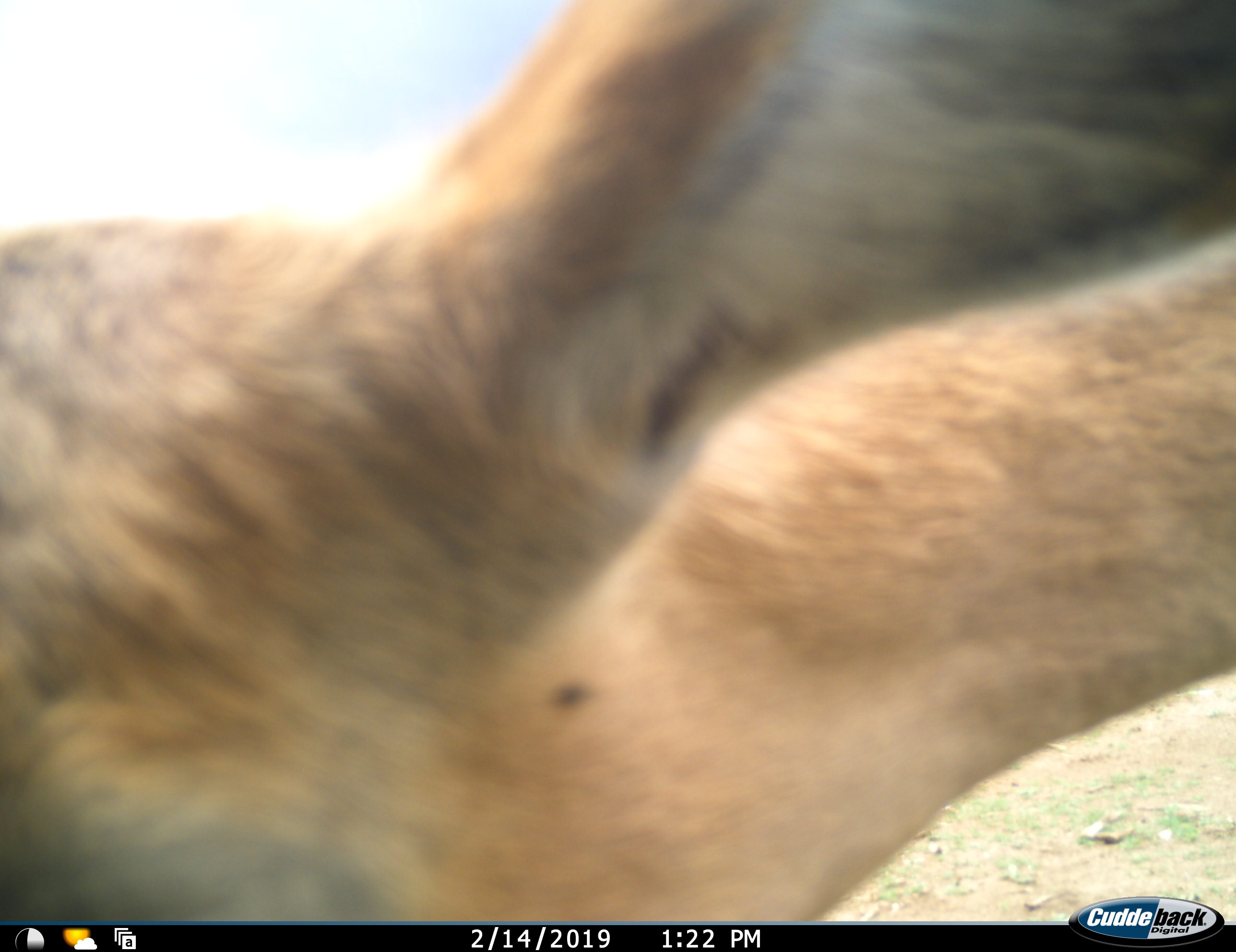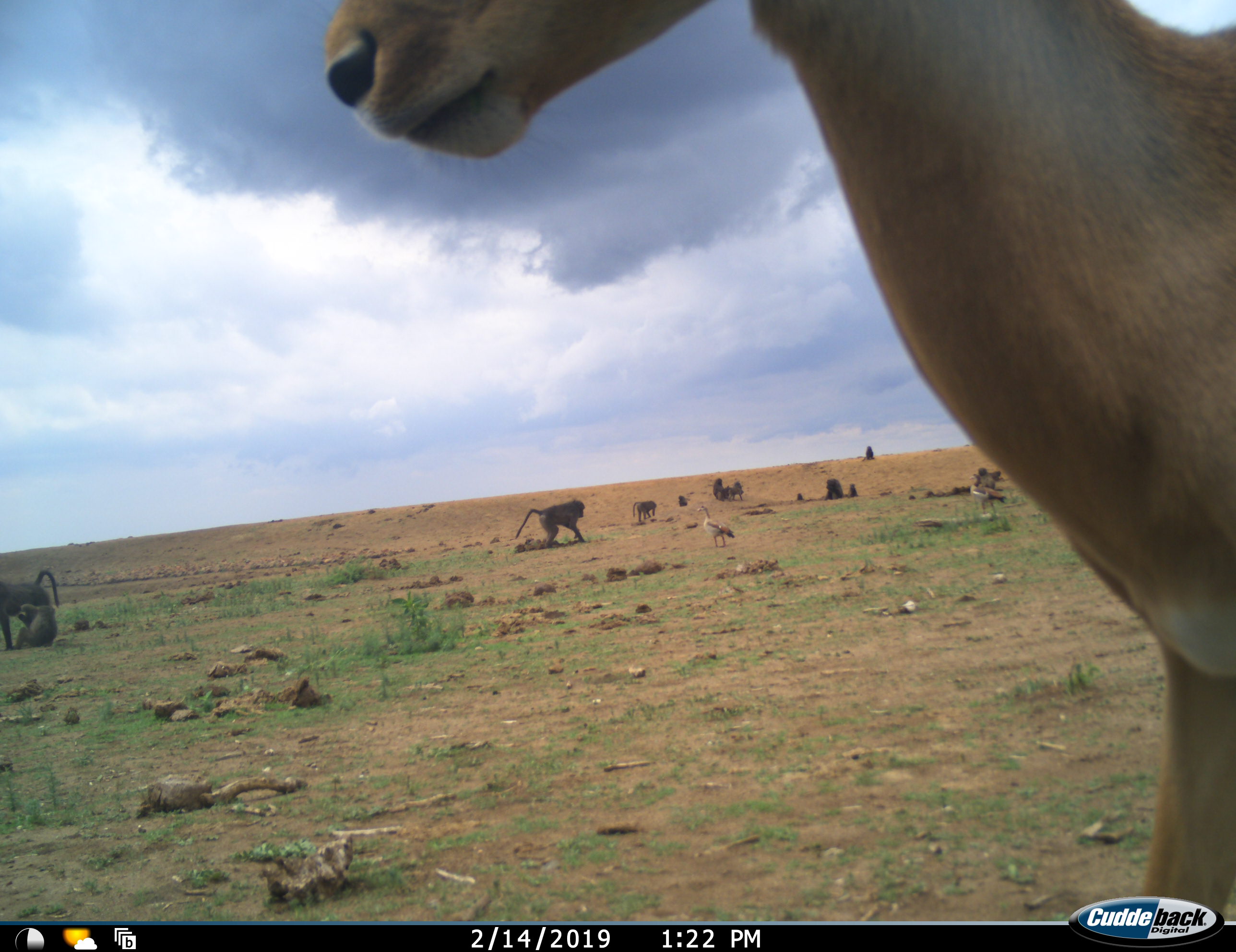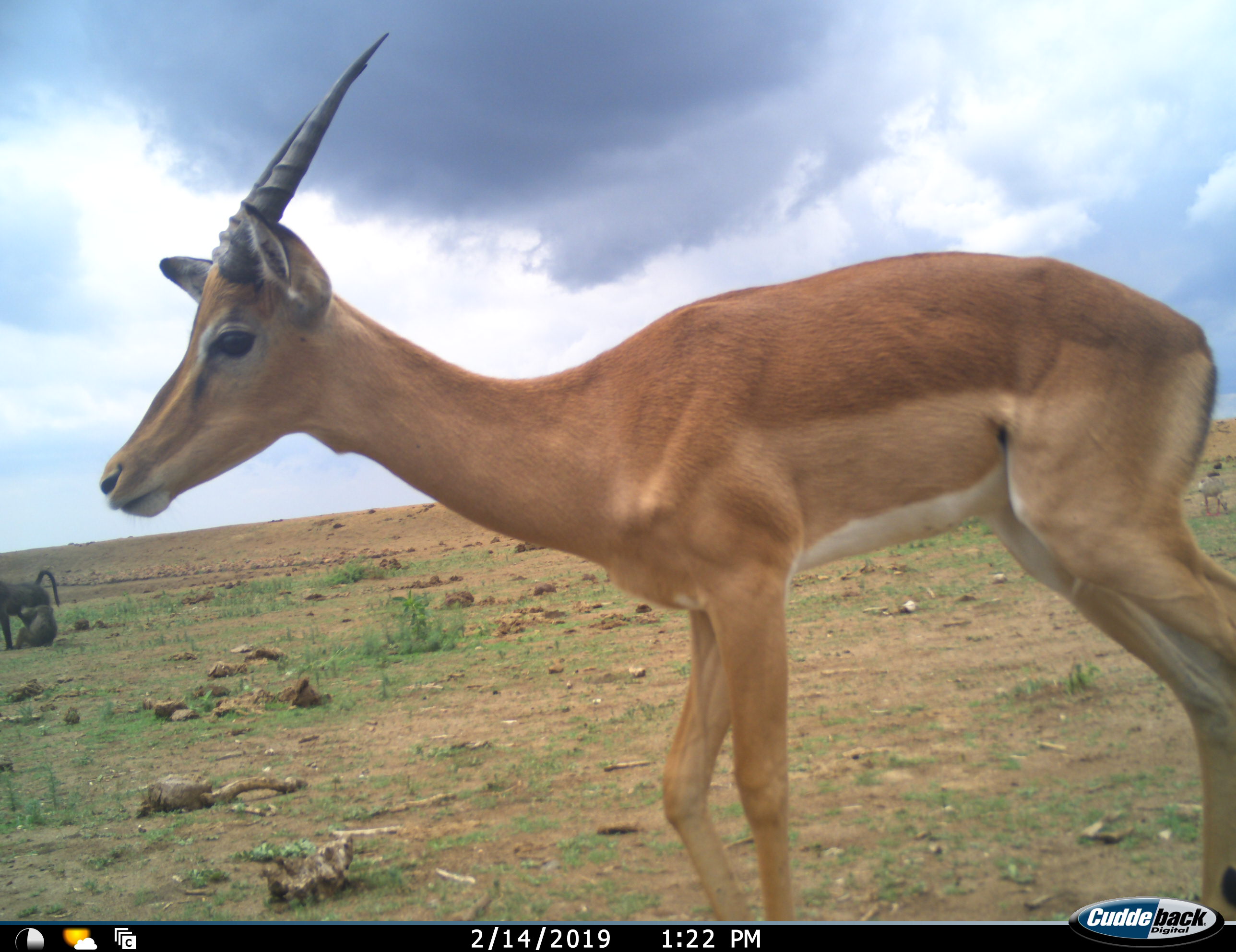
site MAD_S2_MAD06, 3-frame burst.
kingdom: Animalia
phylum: Chordata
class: Mammalia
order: Primates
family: Cercopithecidae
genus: Papio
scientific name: Papio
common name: baboon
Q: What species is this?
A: Baboon (Papio).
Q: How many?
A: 11-50.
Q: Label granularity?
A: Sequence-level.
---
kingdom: Animalia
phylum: Chordata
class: Mammalia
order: Artiodactyla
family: Bovidae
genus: Aepyceros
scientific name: Aepyceros melampus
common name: impala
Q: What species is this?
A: Impala (Aepyceros melampus).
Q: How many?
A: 1.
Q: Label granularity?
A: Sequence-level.